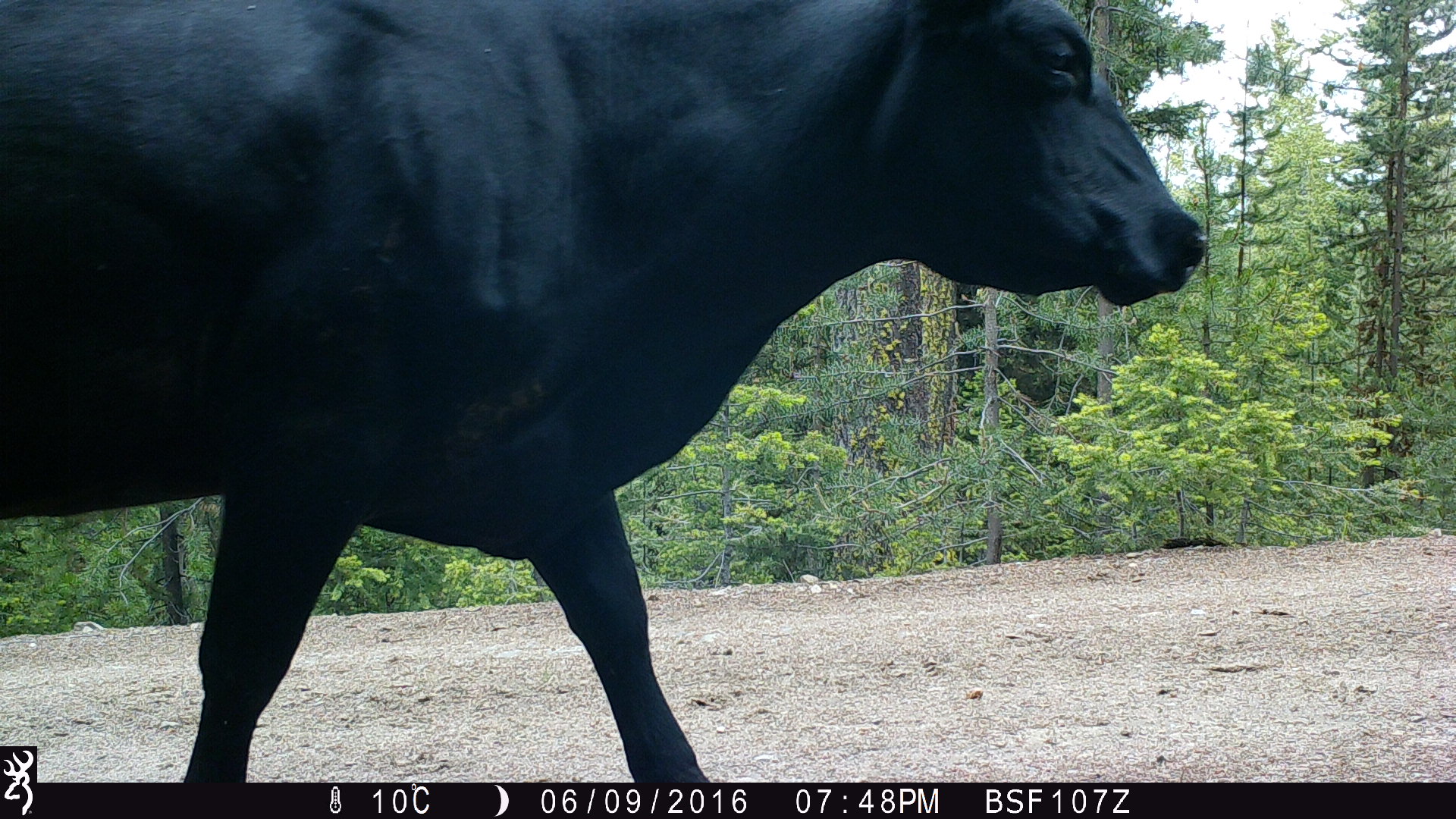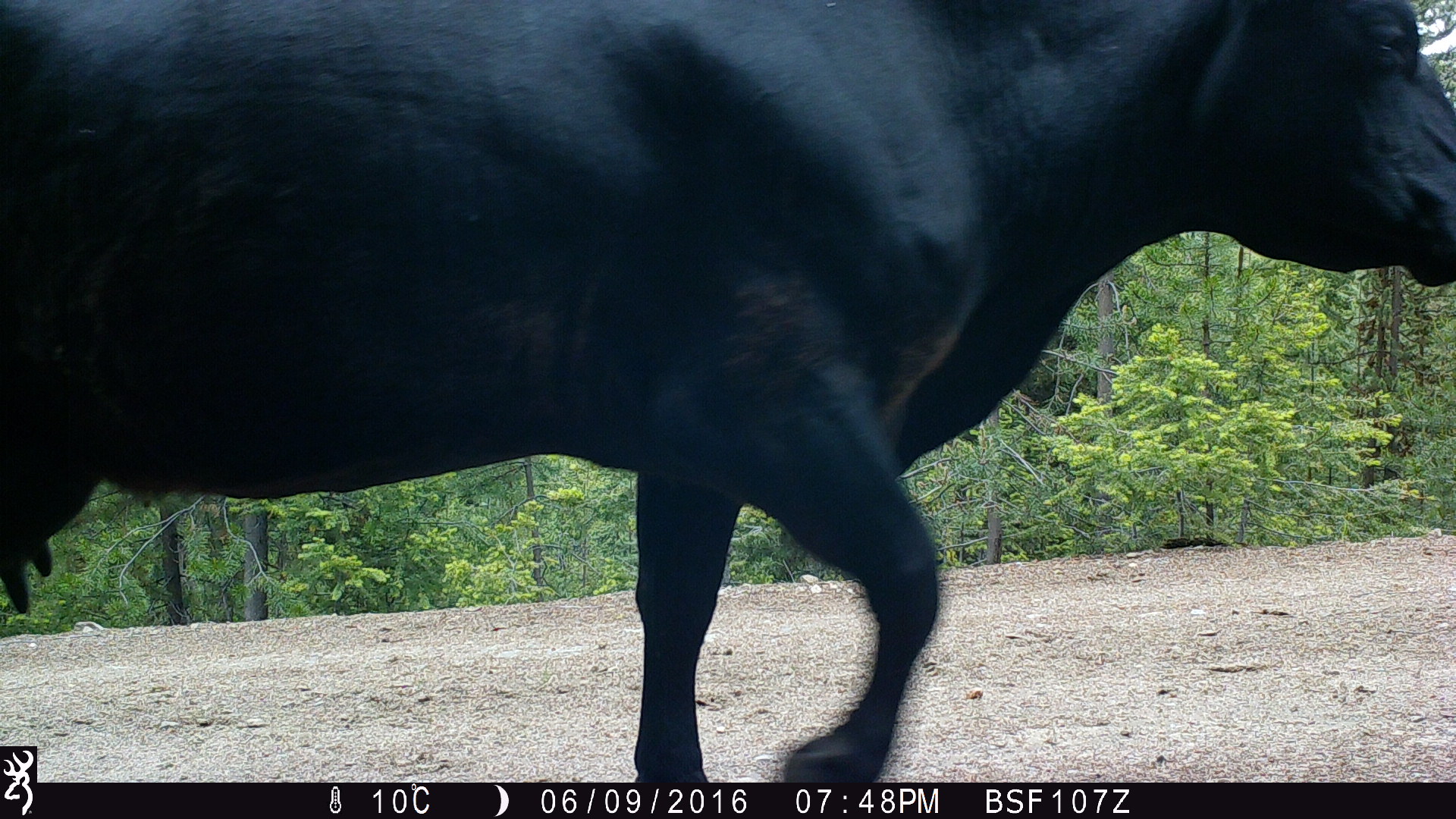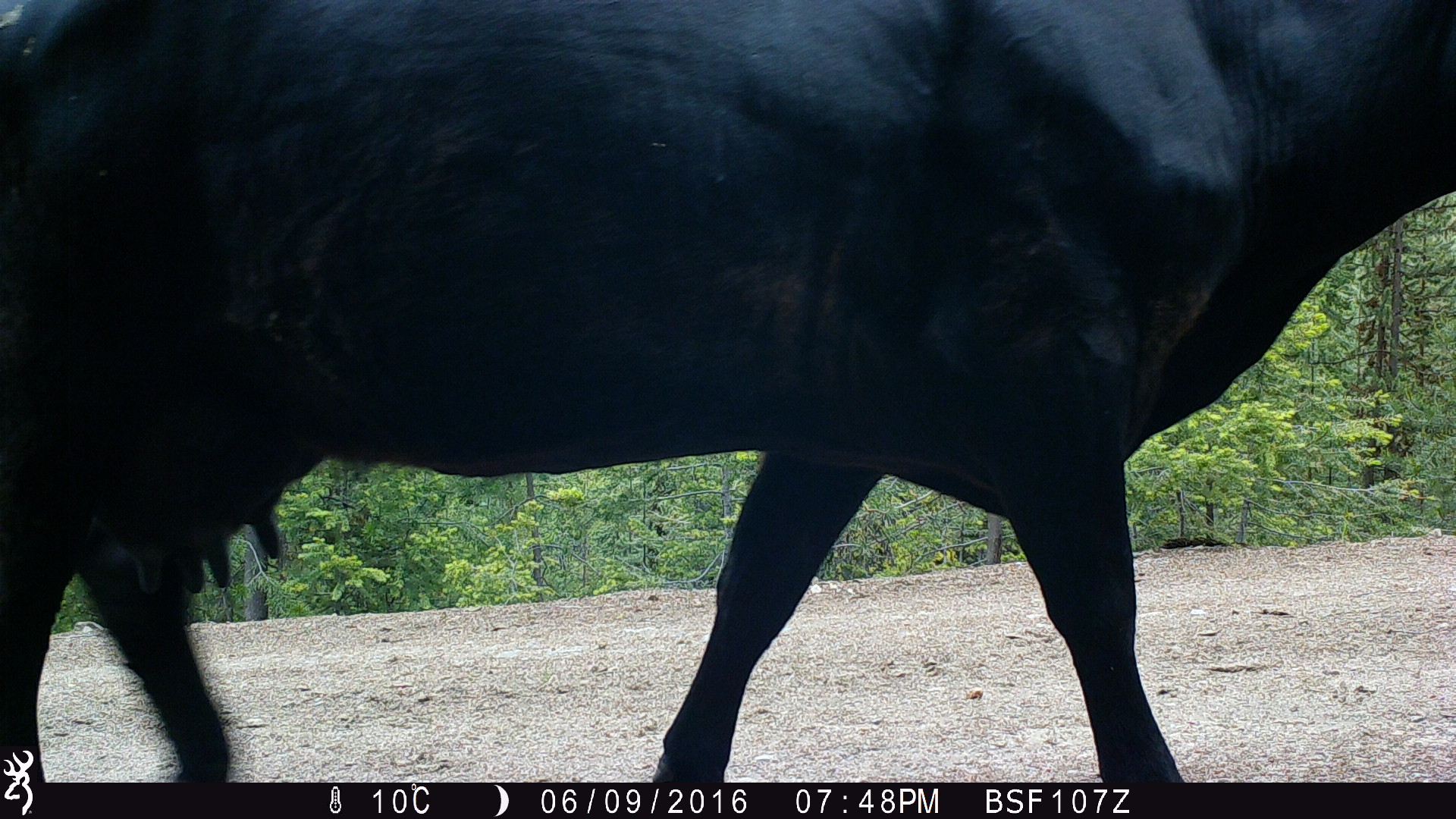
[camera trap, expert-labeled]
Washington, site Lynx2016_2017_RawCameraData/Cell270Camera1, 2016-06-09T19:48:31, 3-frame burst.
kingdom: Animalia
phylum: Chordata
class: Mammalia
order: Artiodactyla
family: Bovidae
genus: Bos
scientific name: Bos taurus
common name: domestic cattle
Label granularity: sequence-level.